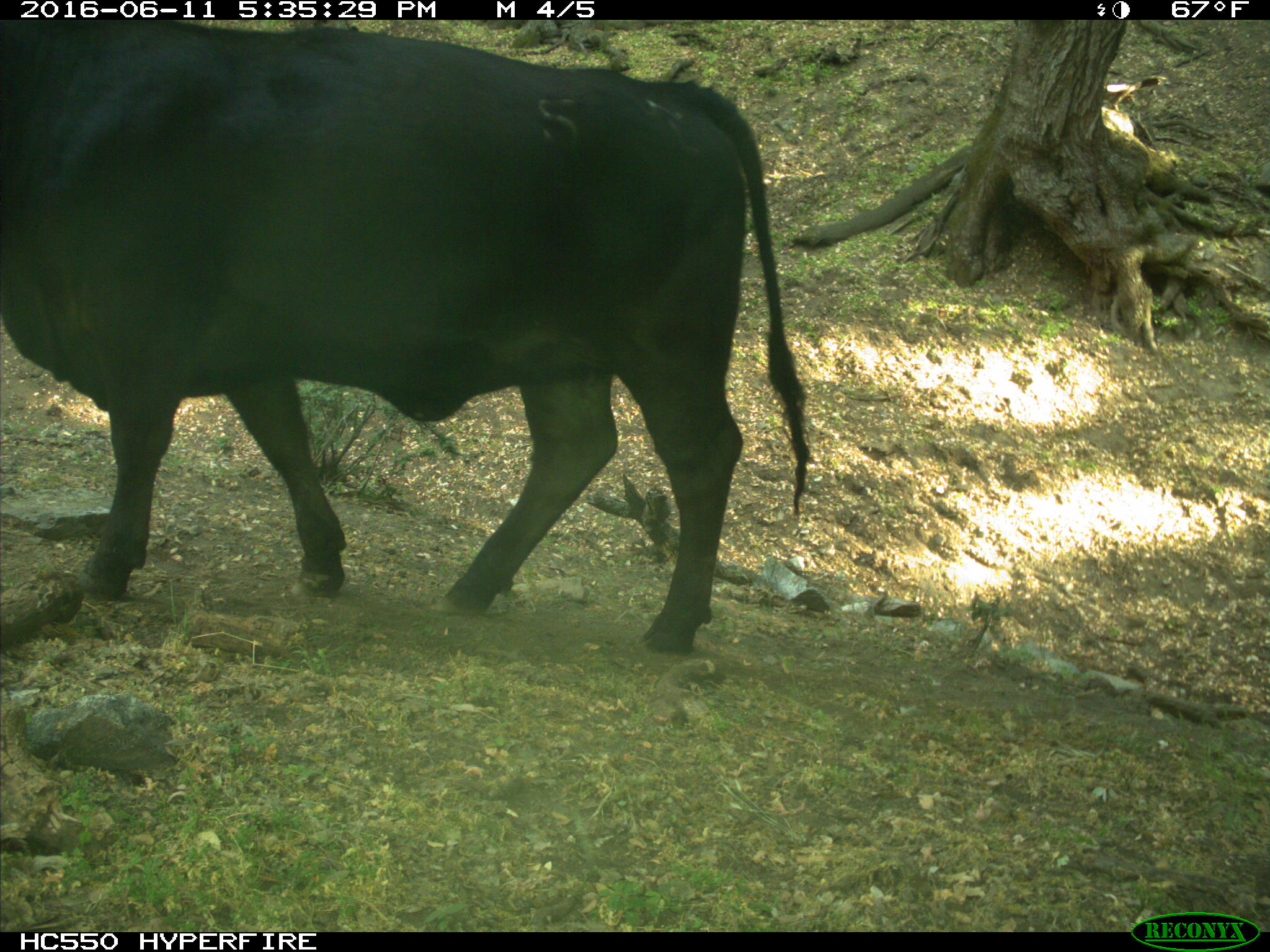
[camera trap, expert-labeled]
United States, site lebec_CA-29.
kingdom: Animalia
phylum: Chordata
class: Mammalia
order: Artiodactyla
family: Bovidae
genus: Bos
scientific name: Bos taurus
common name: domestic cow